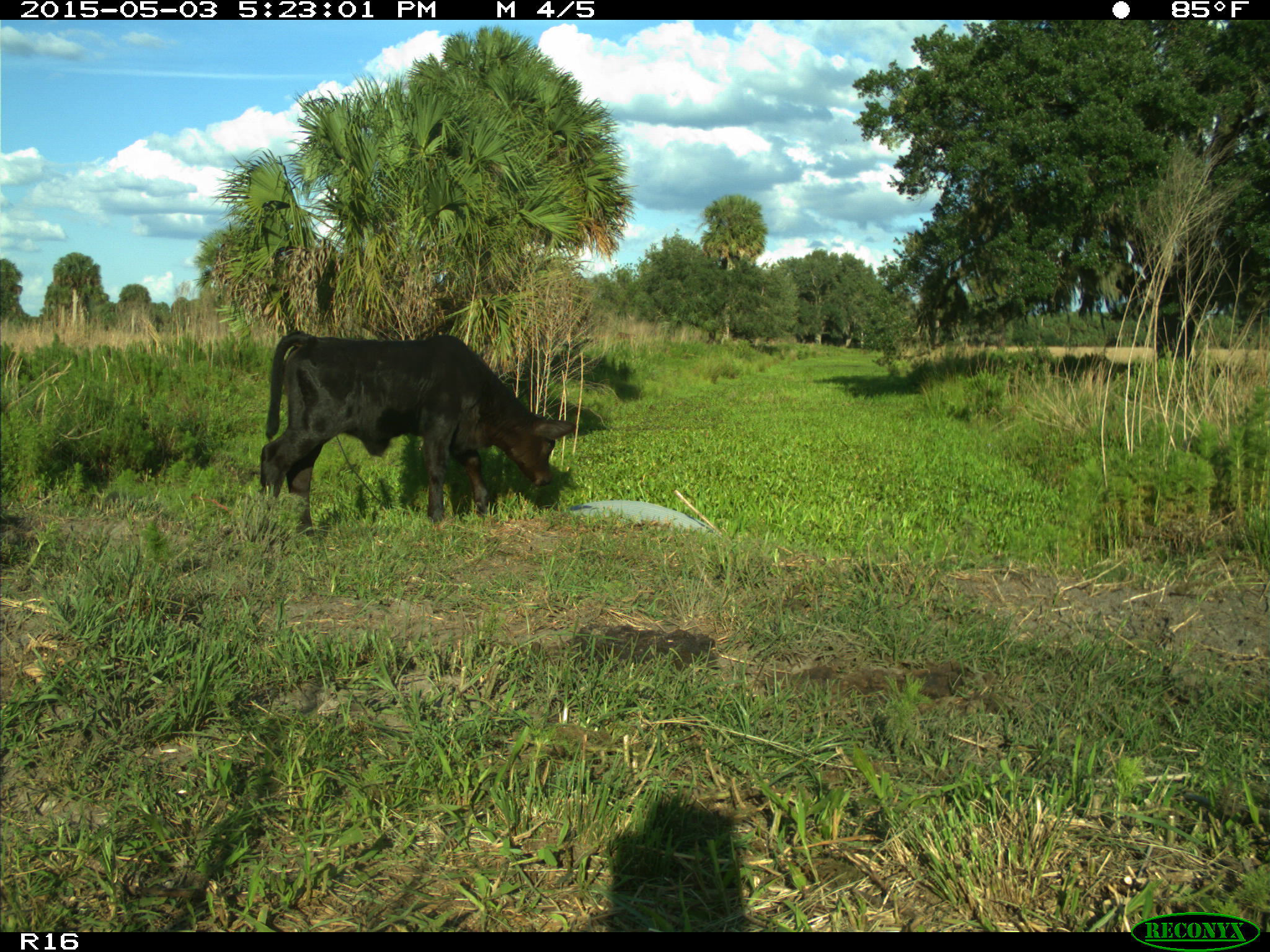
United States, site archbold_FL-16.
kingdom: Animalia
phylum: Chordata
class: Mammalia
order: Artiodactyla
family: Bovidae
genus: Bos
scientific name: Bos taurus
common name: domestic cow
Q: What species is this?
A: Bos taurus (domestic cow).